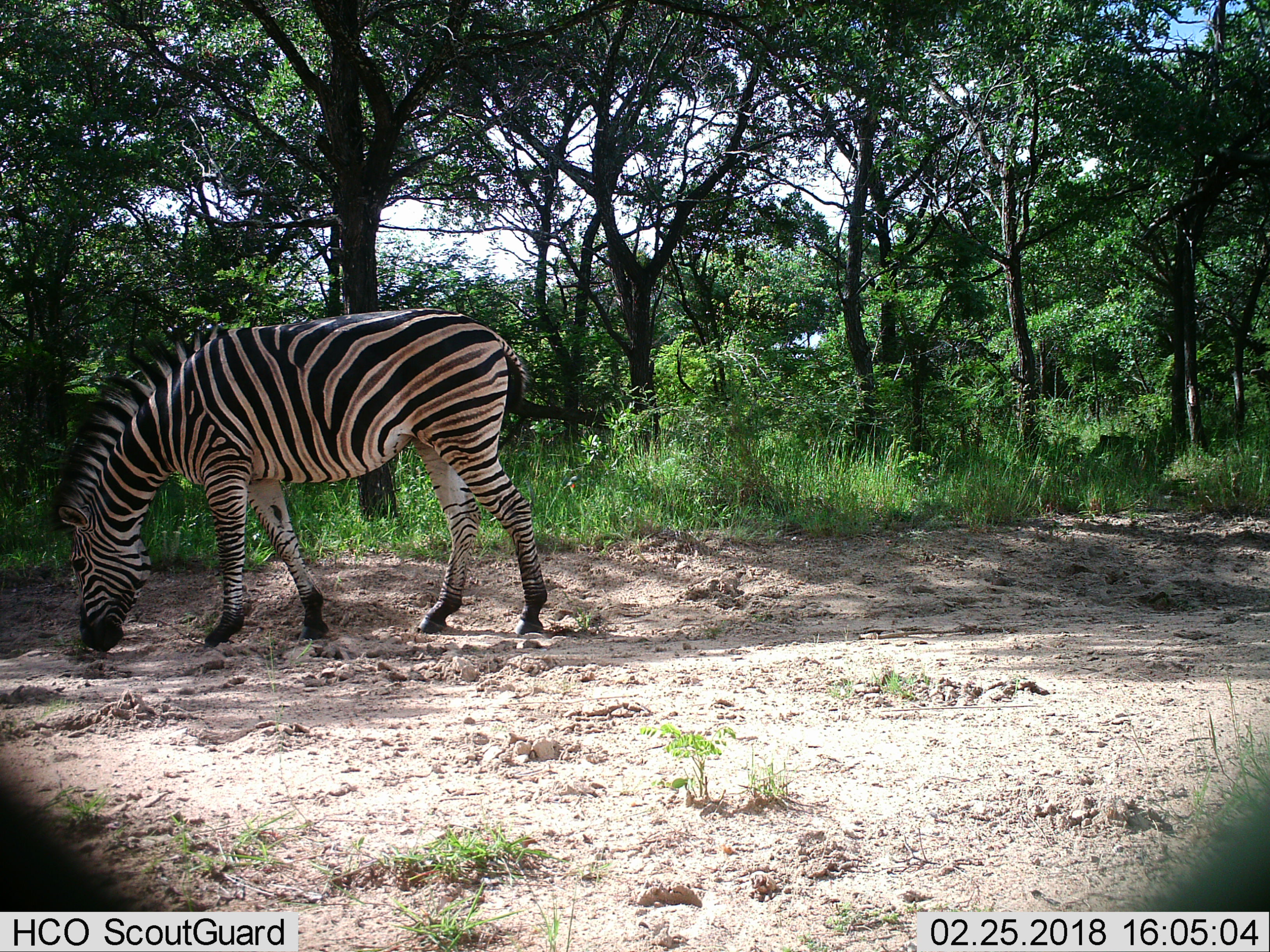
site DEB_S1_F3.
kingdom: Animalia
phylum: Chordata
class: Mammalia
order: Perissodactyla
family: Equidae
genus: Equus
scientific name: Equus quagga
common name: plains zebra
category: zebraplains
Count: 1.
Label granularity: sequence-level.